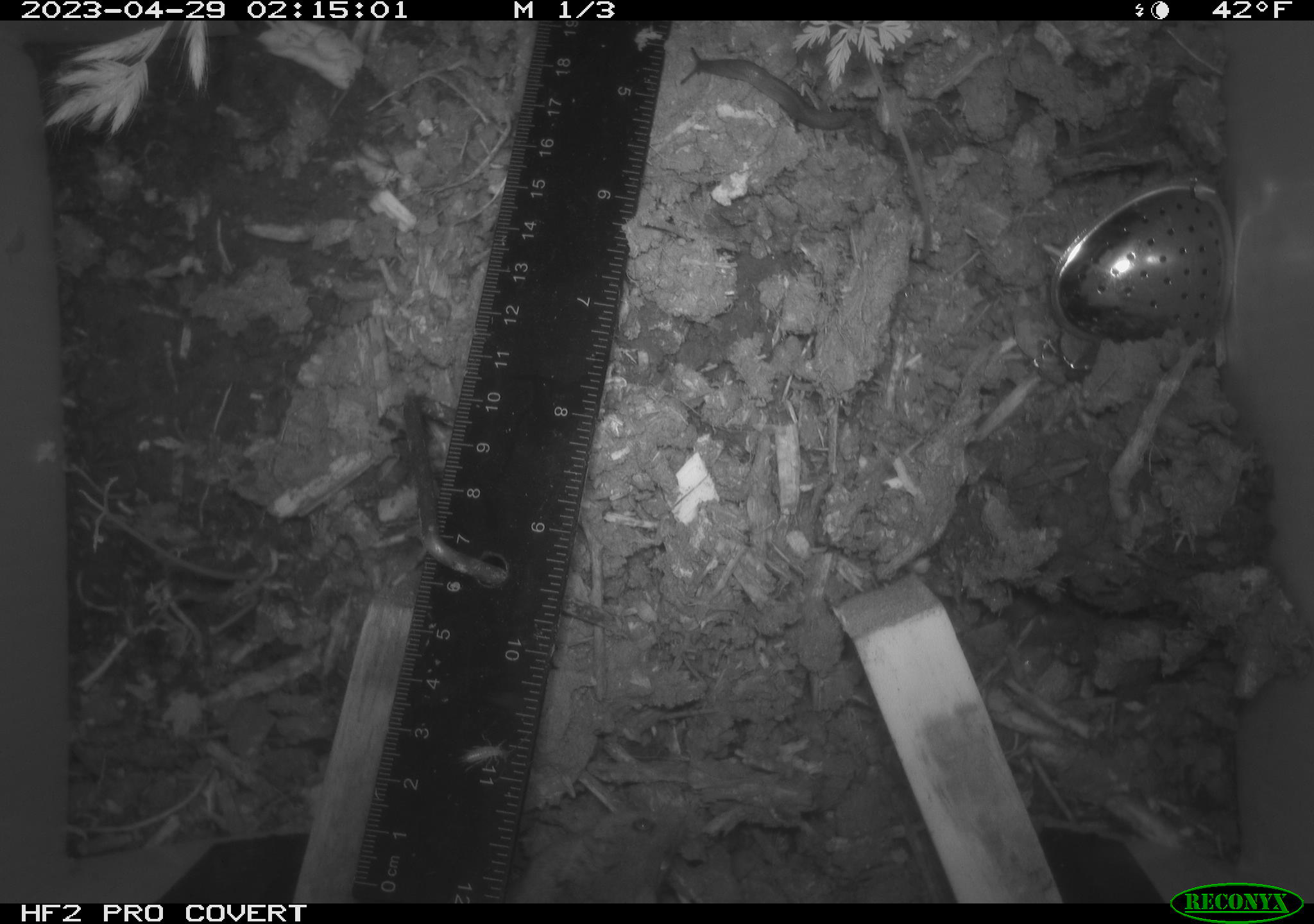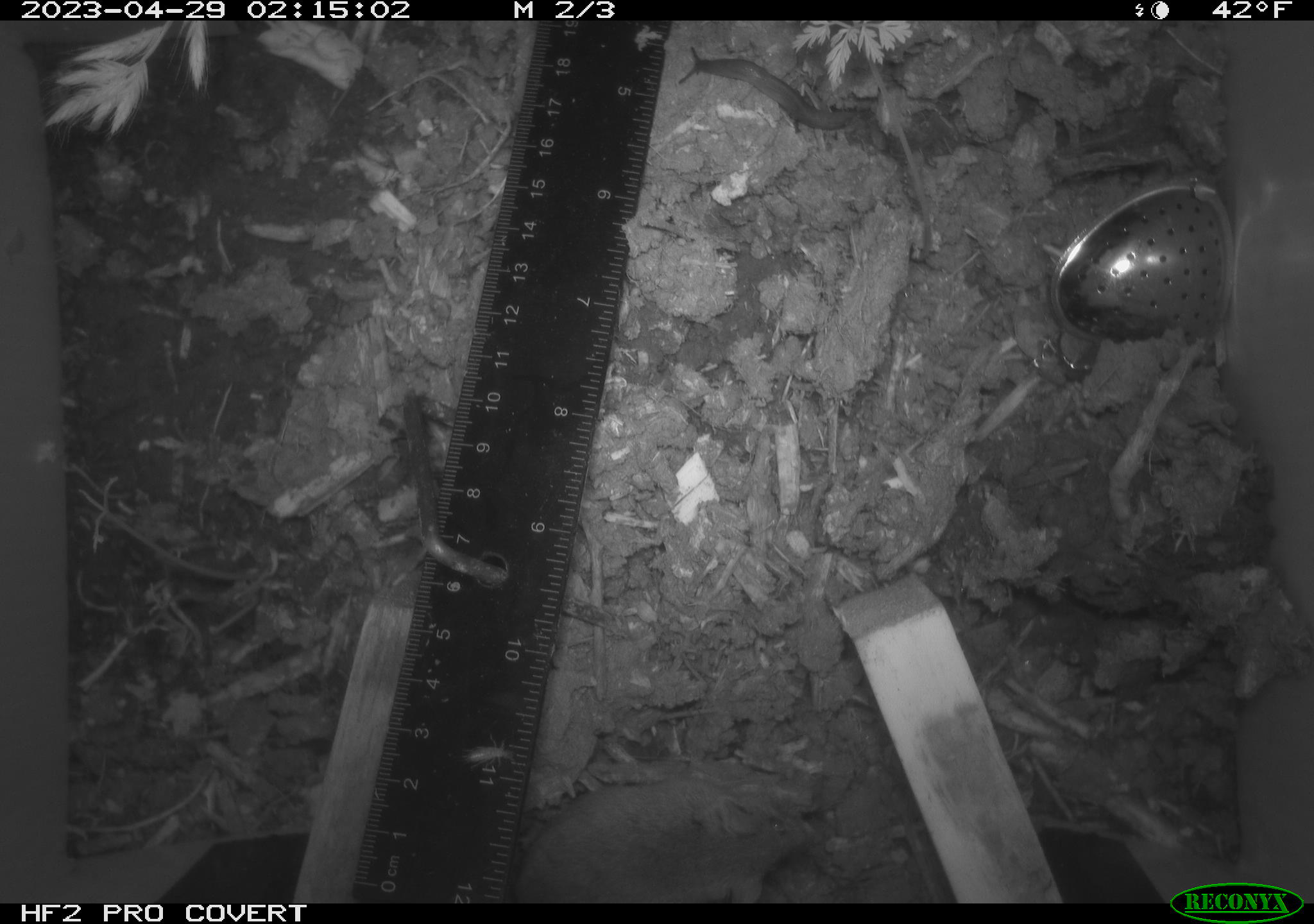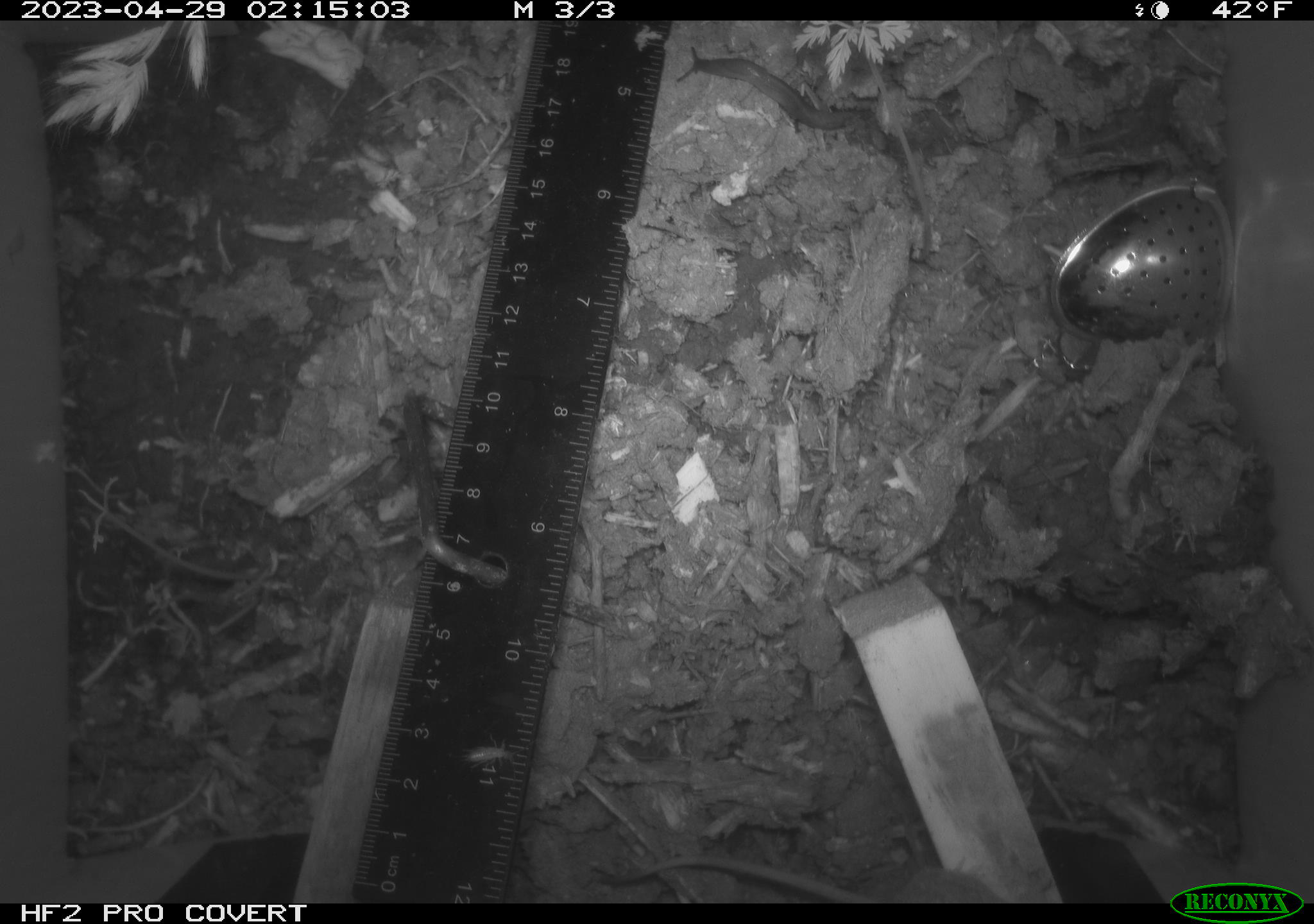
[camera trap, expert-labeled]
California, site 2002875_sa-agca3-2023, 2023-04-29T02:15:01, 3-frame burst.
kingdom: Animalia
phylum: Chordata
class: Mammalia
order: Rodentia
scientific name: Rodentia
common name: mouse species